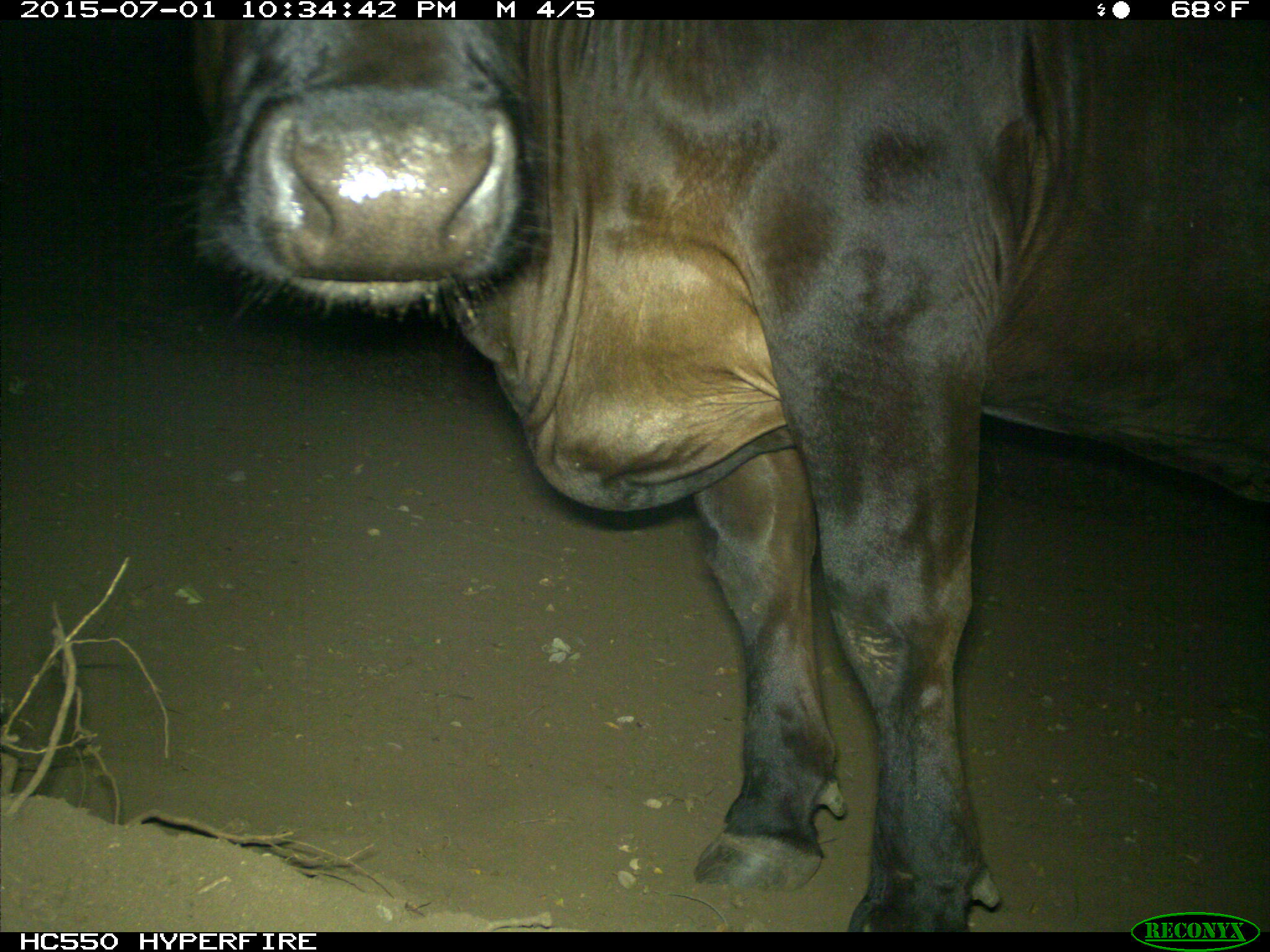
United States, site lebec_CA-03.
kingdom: Animalia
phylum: Chordata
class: Mammalia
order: Artiodactyla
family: Bovidae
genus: Bos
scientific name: Bos taurus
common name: domestic cow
Bos taurus (domestic cow).